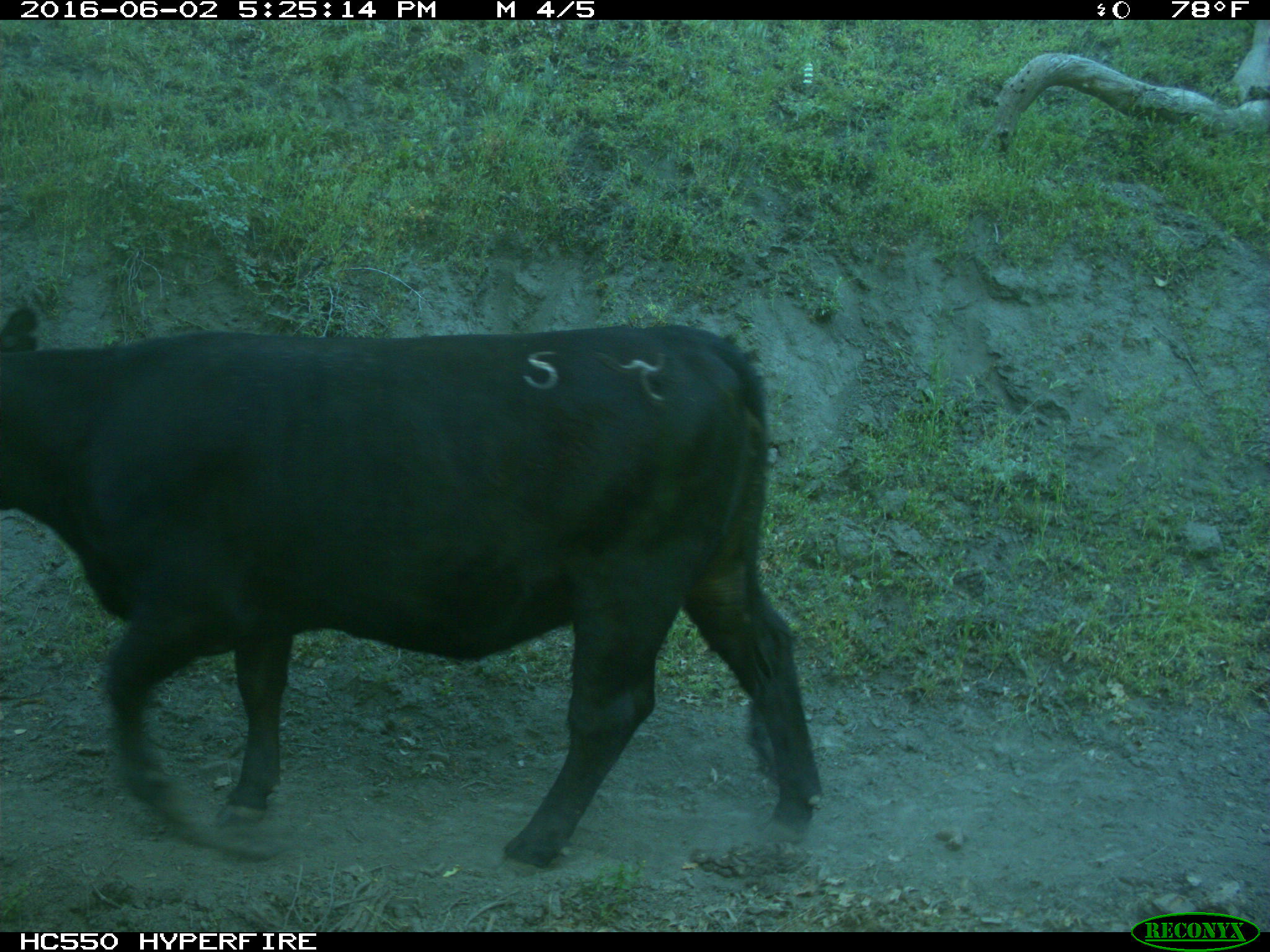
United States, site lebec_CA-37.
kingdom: Animalia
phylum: Chordata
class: Mammalia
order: Artiodactyla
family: Bovidae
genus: Bos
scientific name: Bos taurus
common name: domestic cow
Bos taurus (domestic cow).